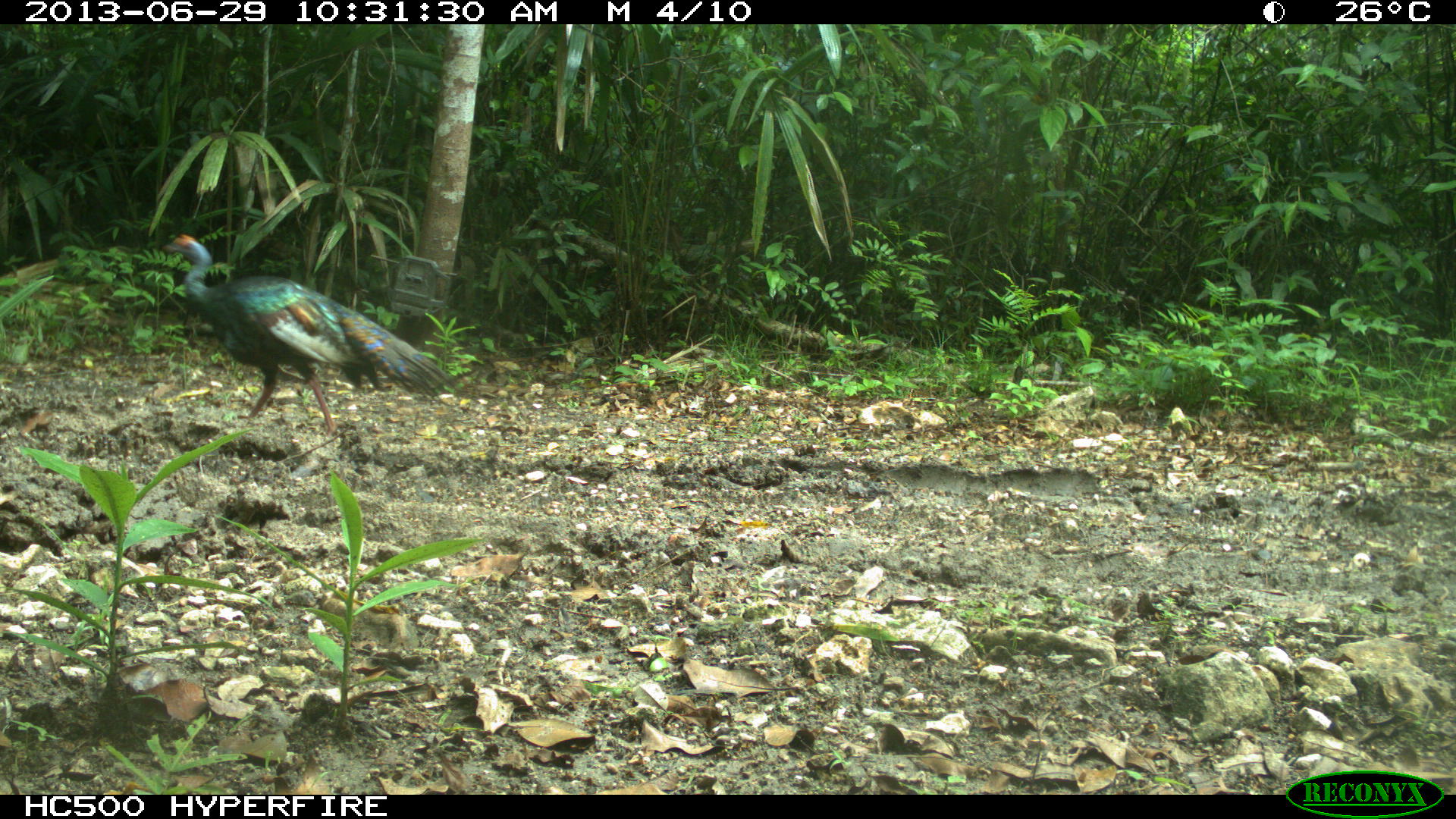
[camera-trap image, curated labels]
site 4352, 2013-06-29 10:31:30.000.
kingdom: Animalia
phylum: Chordata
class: Aves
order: Galliformes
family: Phasianidae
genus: Meleagris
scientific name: Meleagris ocellata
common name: ocellated turkey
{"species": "Meleagris ocellata (ocellated turkey)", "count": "1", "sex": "male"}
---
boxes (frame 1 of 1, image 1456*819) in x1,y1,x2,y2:
meleagris ocellata: 161,233,458,437